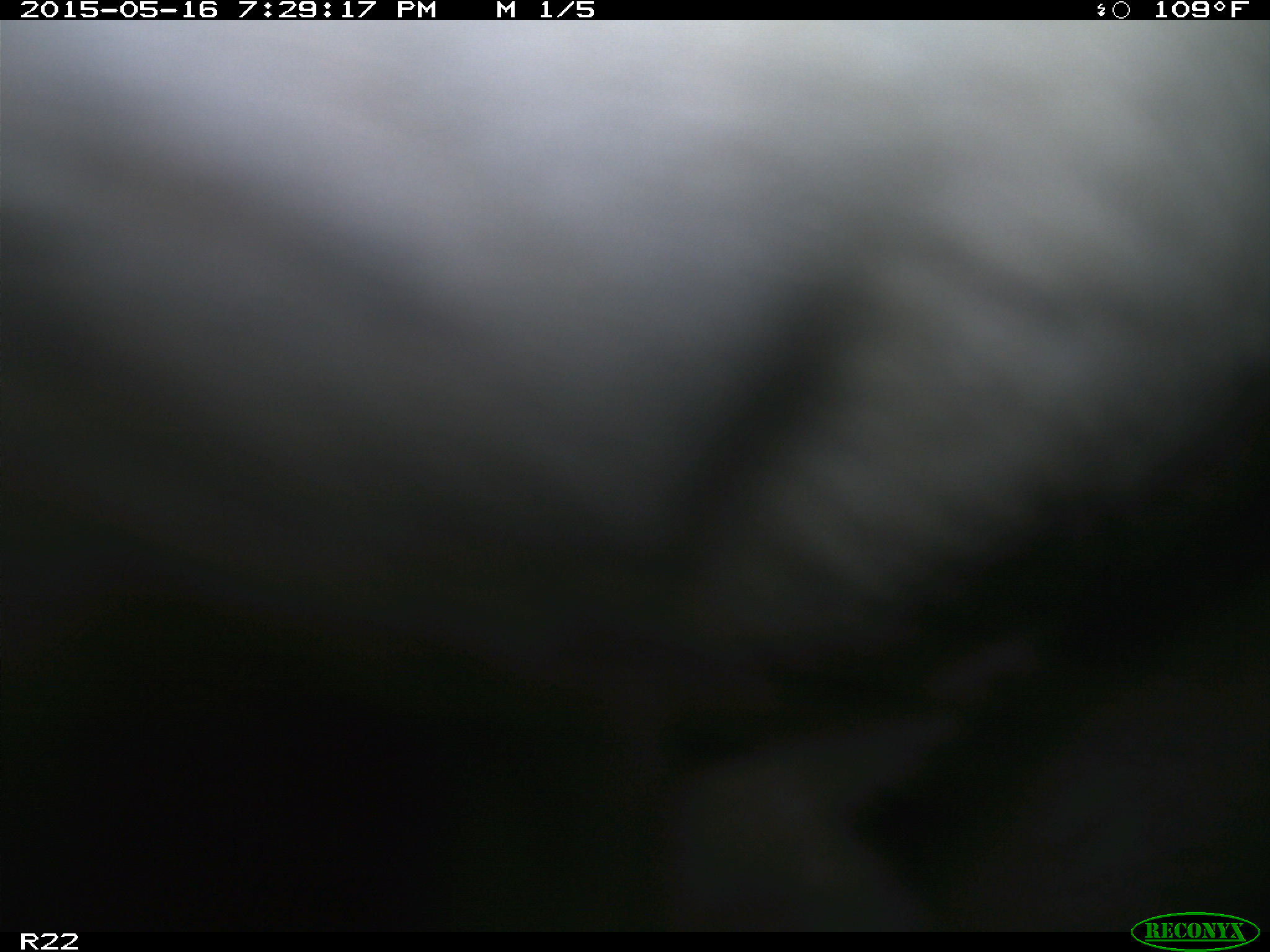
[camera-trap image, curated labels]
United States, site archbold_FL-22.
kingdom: Animalia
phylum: Chordata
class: Mammalia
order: Artiodactyla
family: Bovidae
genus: Bos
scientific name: Bos taurus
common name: domestic cow